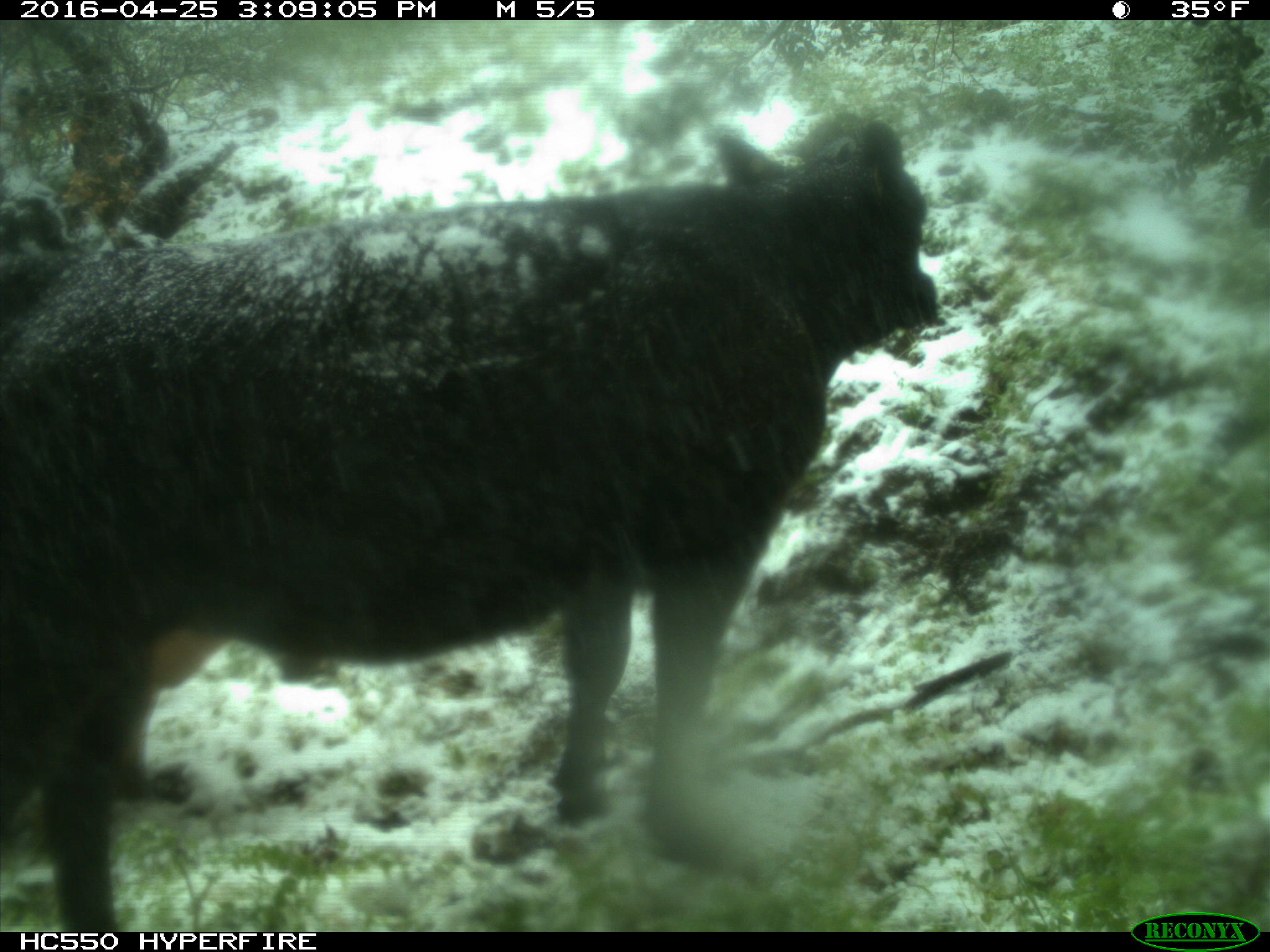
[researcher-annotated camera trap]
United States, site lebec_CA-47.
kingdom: Animalia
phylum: Chordata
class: Mammalia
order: Artiodactyla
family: Bovidae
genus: Bos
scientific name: Bos taurus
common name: domestic cow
Bos taurus (domestic cow).